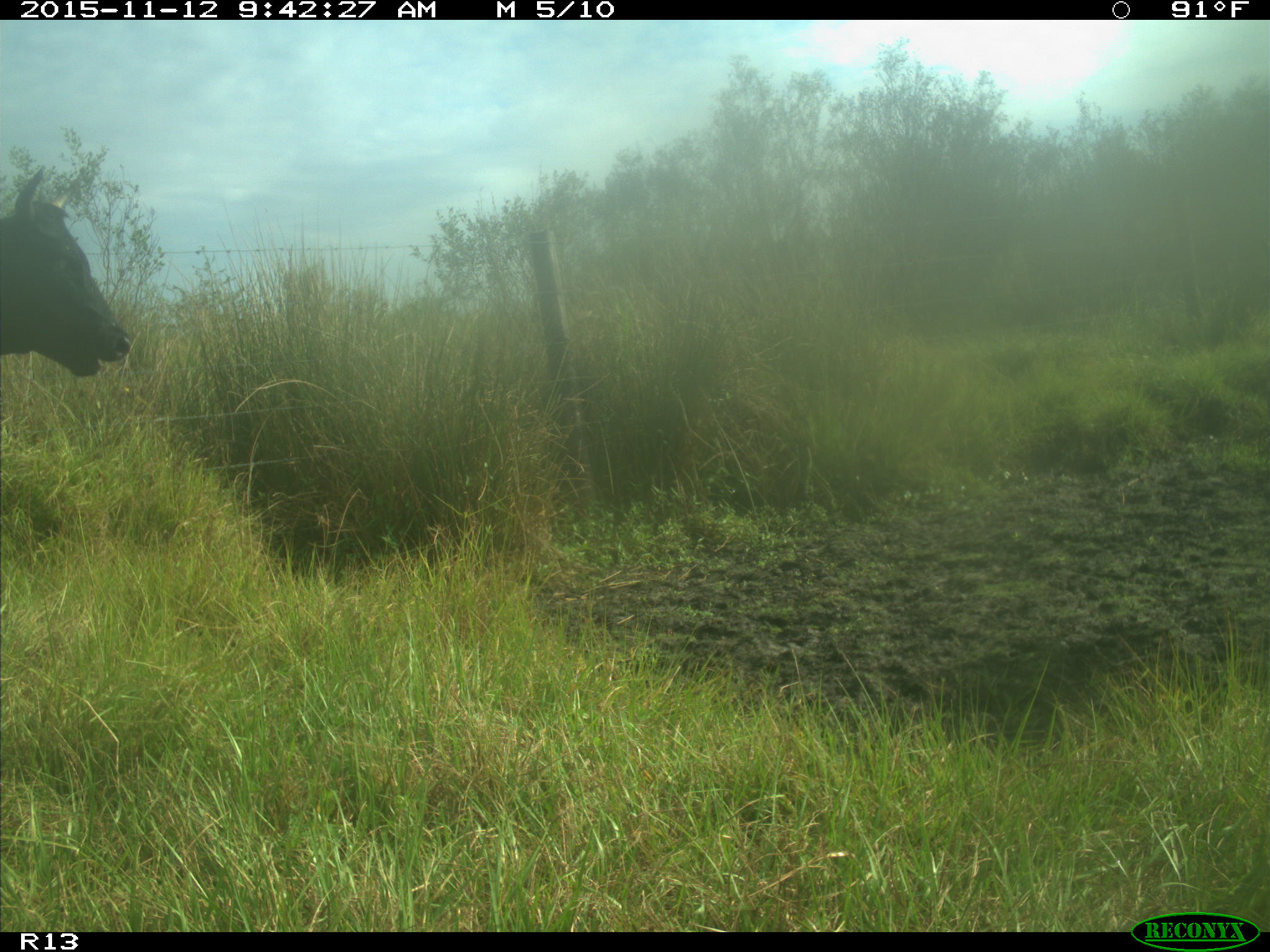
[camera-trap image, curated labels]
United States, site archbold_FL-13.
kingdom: Animalia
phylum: Chordata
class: Mammalia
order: Artiodactyla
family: Bovidae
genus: Bos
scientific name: Bos taurus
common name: domestic cow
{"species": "Bos taurus (domestic cow)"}